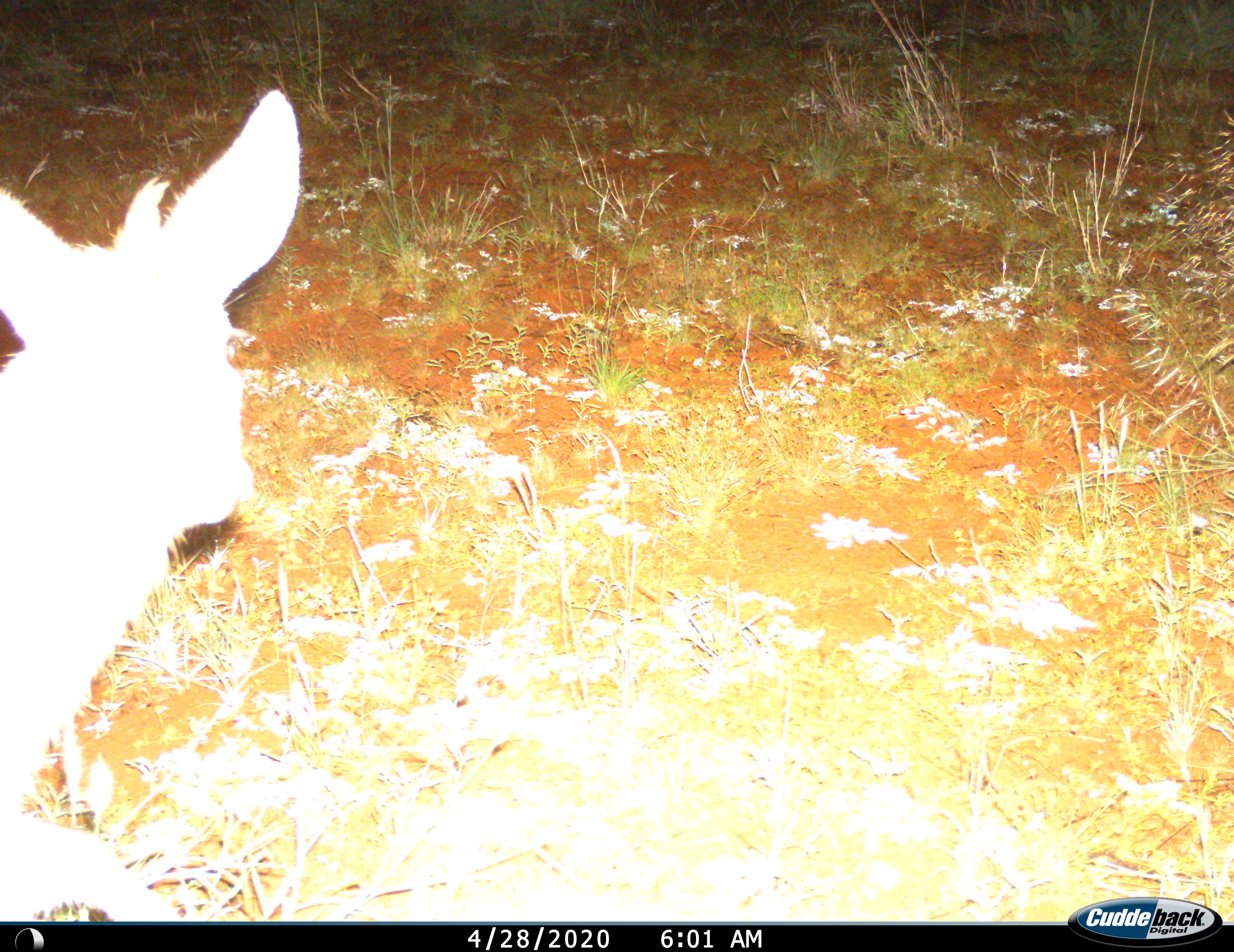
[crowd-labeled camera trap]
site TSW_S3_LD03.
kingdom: Animalia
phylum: Chordata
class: Mammalia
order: Artiodactyla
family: Bovidae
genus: Sylvicapra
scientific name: Sylvicapra grimmia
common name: common duiker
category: duikercommongrey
Duikercommongrey (common duiker) (Sylvicapra grimmia), count 1. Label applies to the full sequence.